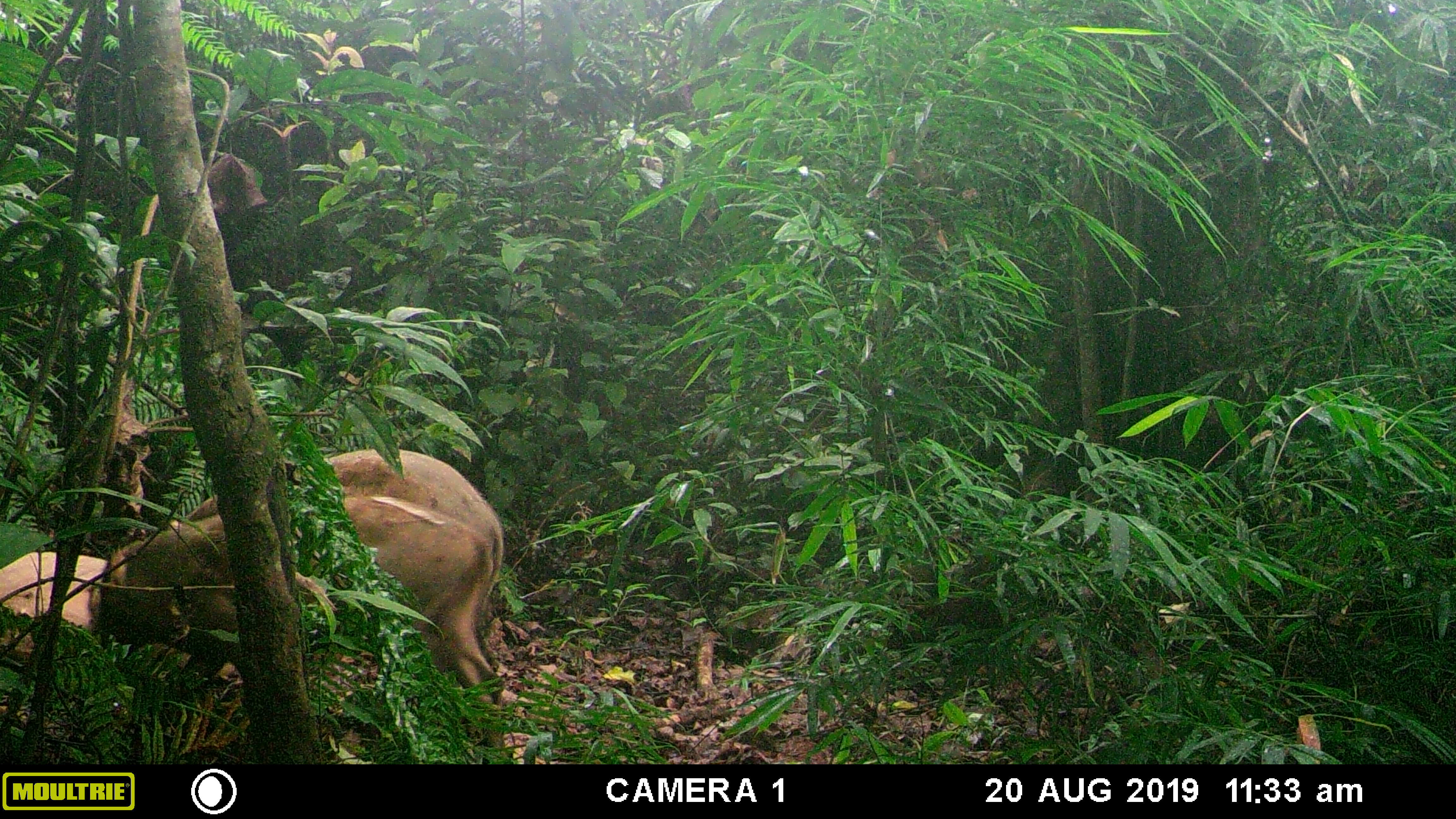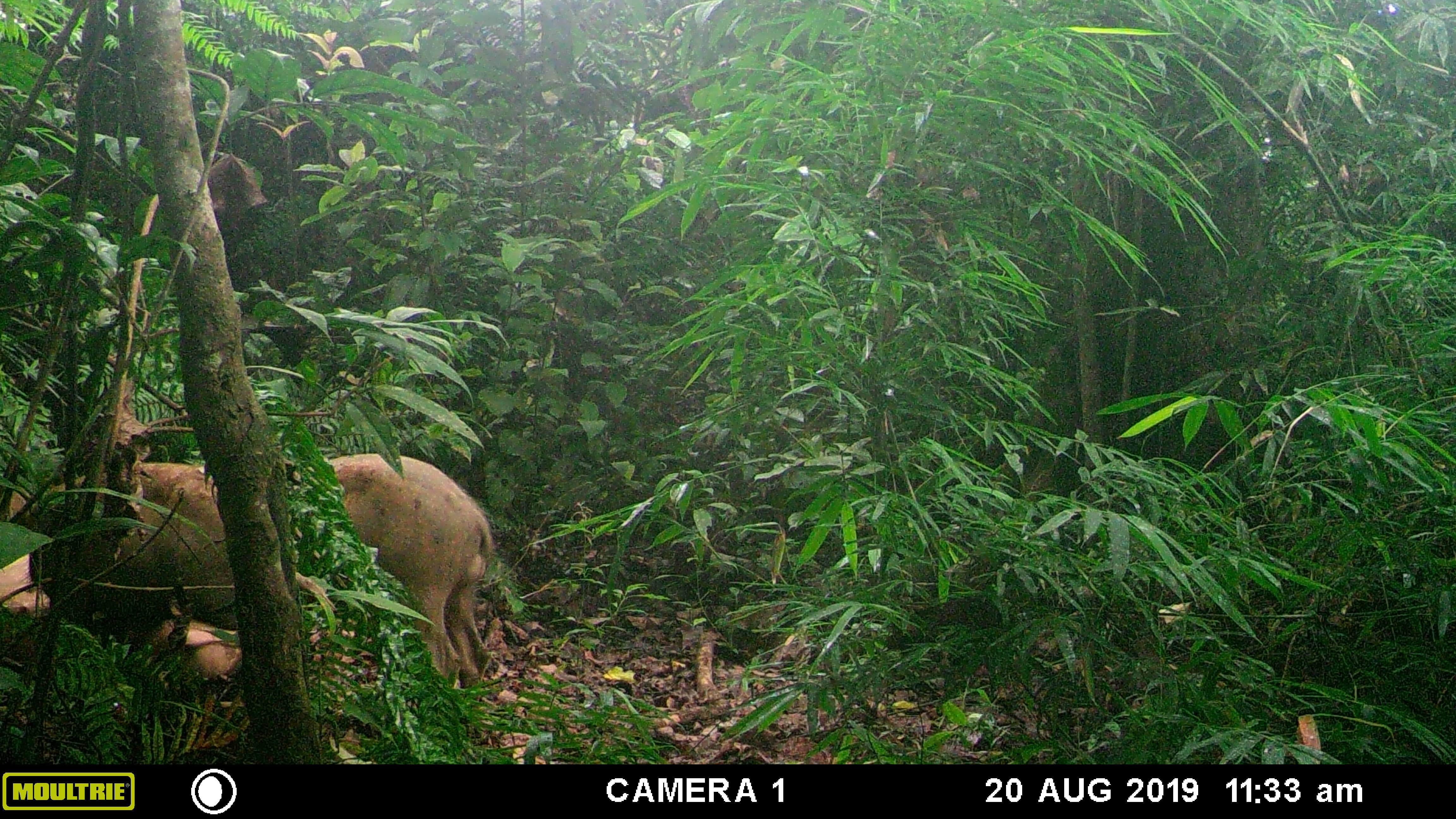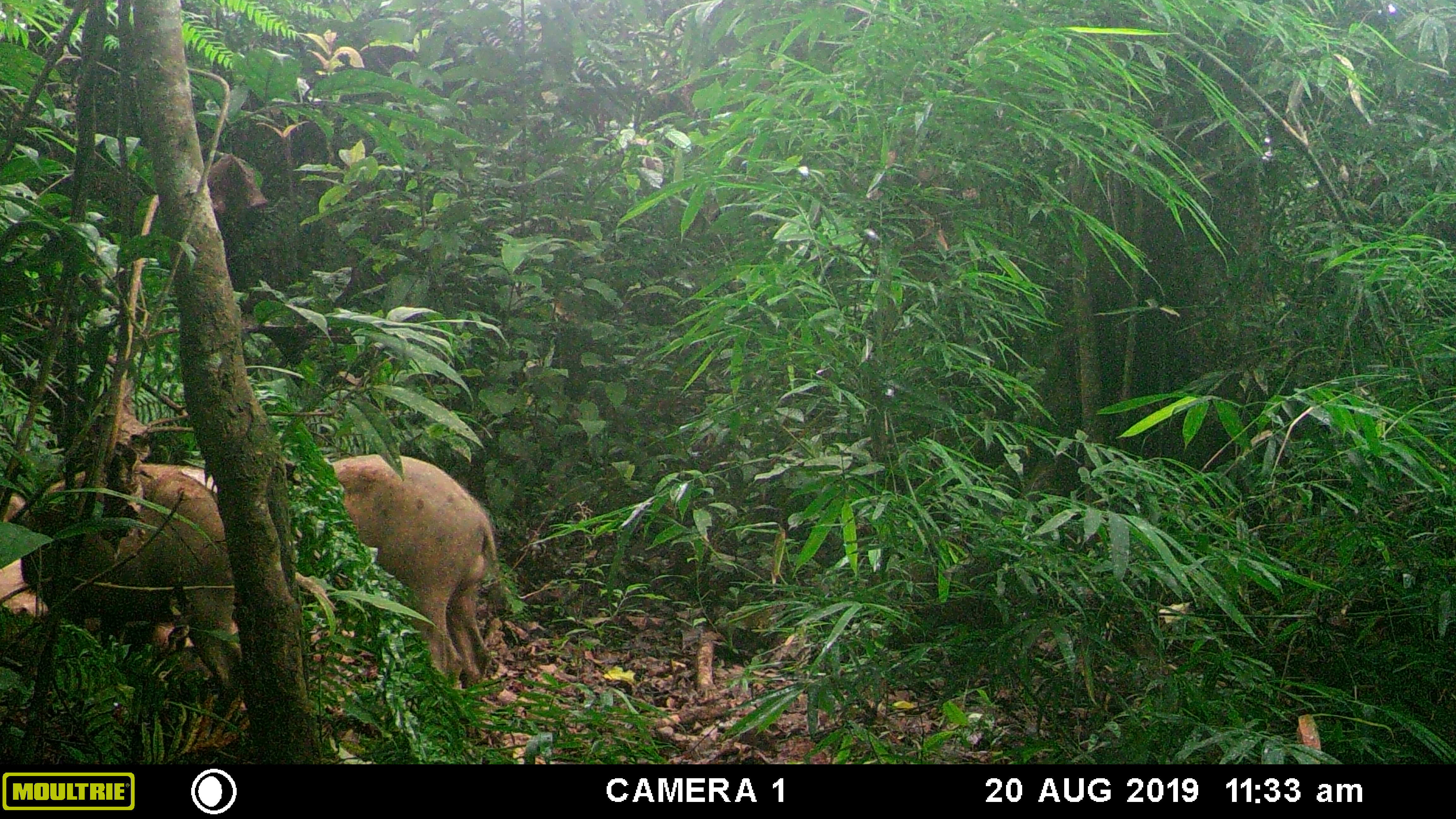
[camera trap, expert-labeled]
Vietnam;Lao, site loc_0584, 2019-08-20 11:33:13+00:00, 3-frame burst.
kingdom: Animalia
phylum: Chordata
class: Mammalia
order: Artiodactyla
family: Suidae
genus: Sus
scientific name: Sus scrofa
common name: eurasian wild pig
Eurasian wild pig (Sus scrofa). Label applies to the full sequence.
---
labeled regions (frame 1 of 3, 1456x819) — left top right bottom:
eurasian wild pig: 88 494 505 764; 170 448 503 667; 0 552 107 631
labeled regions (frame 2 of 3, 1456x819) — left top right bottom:
eurasian wild pig: 292 452 493 685; 0 551 240 675; 0 462 226 550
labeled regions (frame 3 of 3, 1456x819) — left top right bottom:
eurasian wild pig: 329 452 497 688; 0 462 226 558; 0 557 238 648